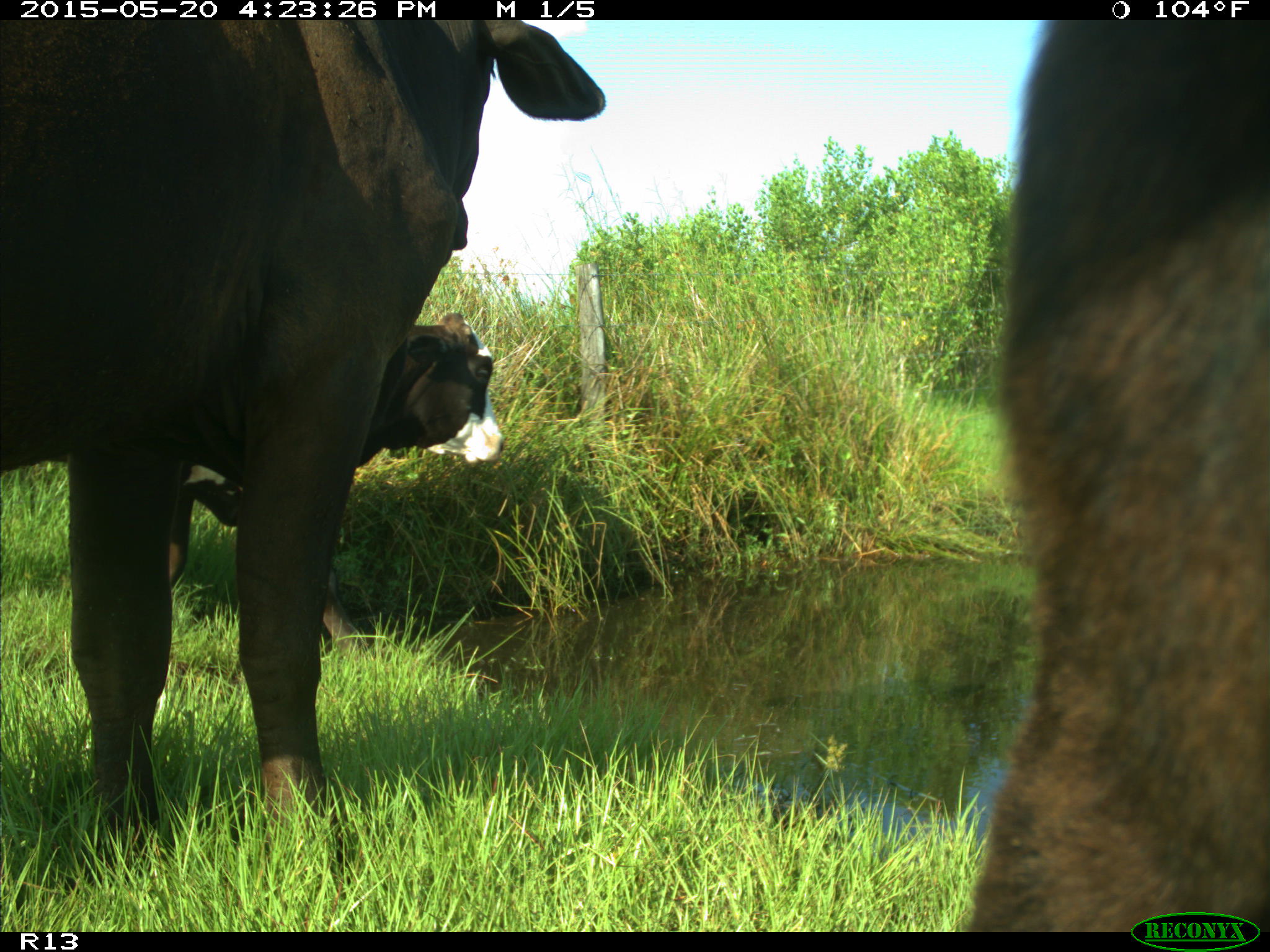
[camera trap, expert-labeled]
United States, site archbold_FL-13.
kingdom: Animalia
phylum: Chordata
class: Mammalia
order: Artiodactyla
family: Bovidae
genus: Bos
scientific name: Bos taurus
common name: domestic cow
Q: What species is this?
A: Bos taurus (domestic cow).